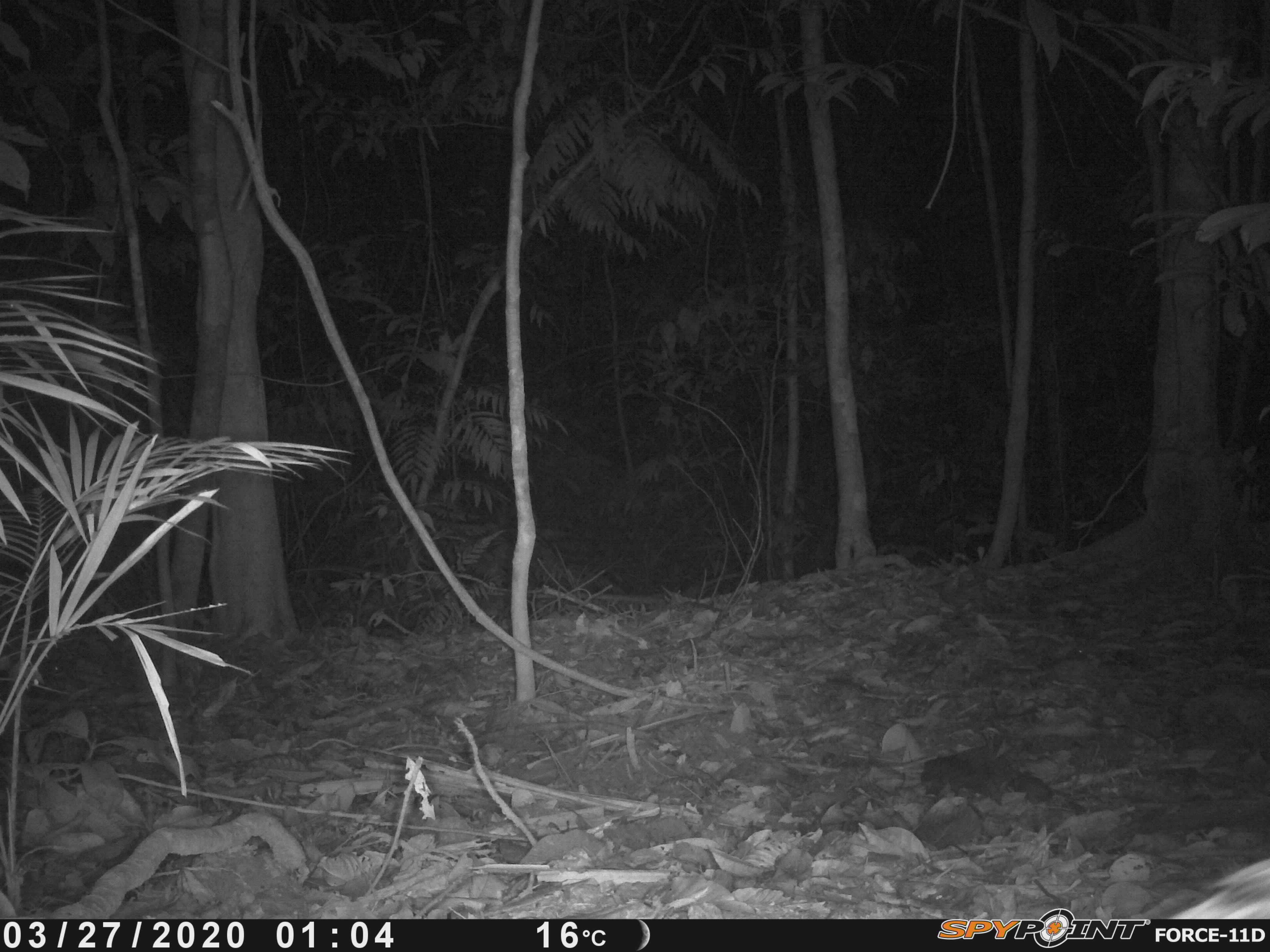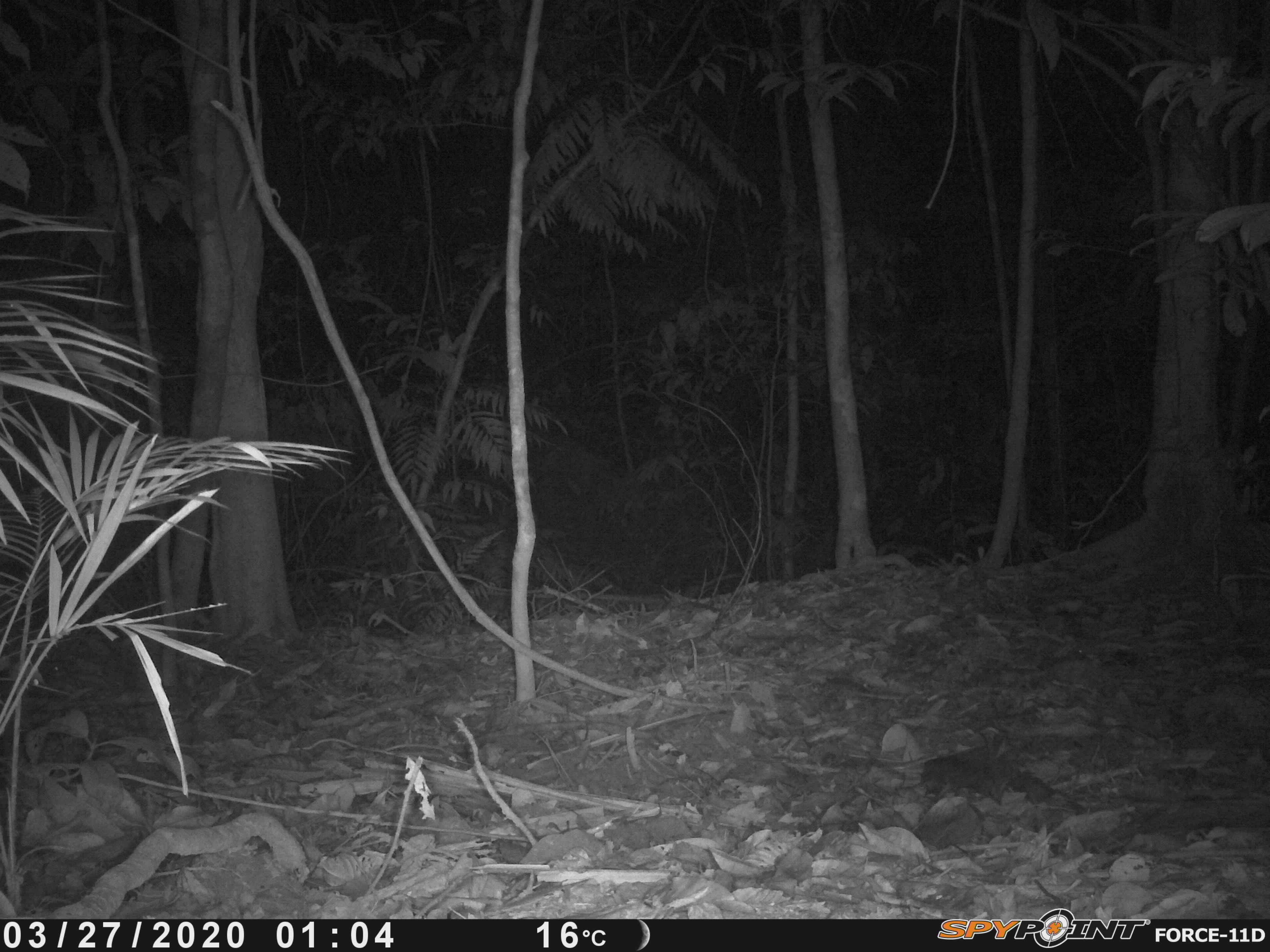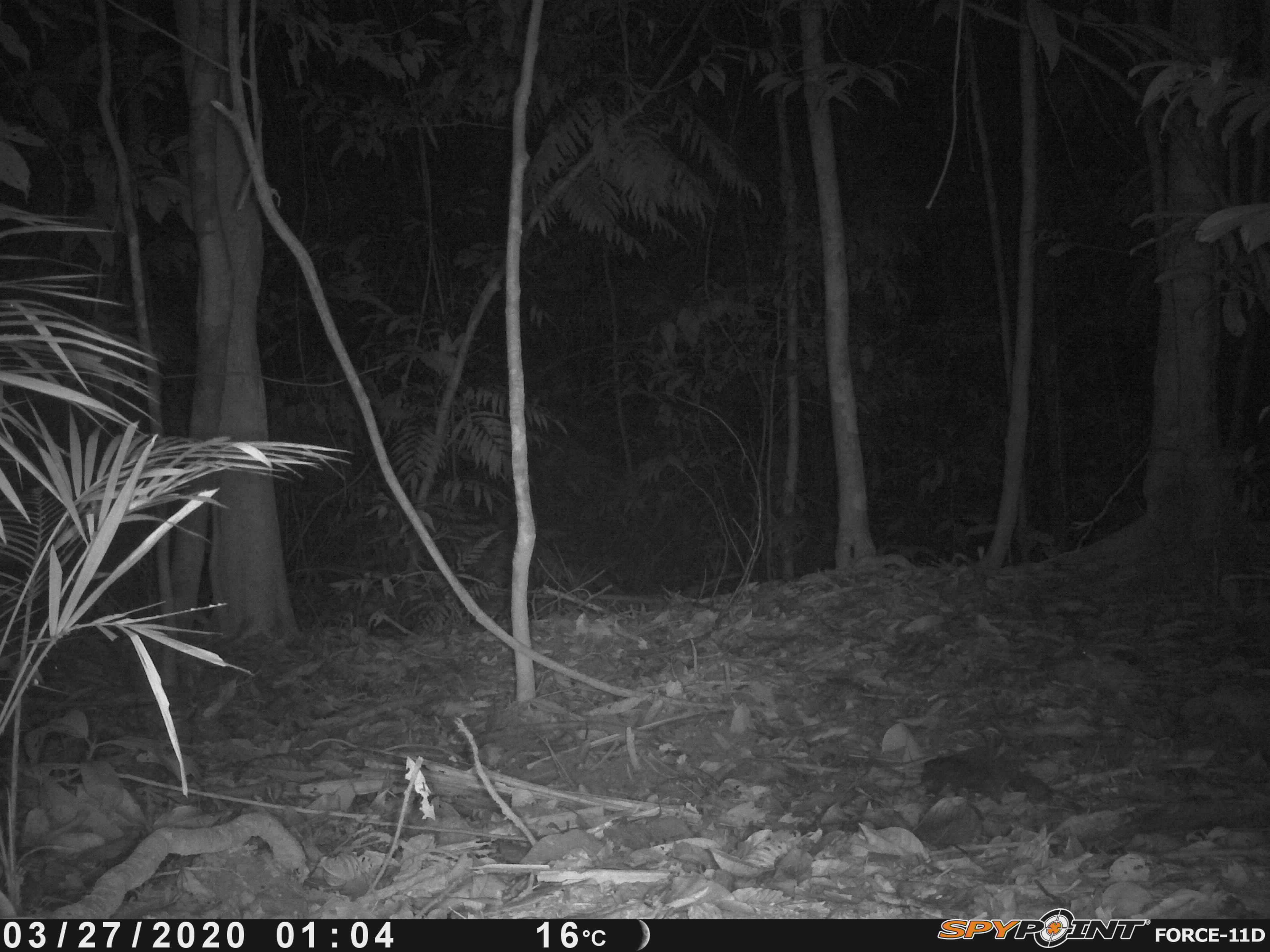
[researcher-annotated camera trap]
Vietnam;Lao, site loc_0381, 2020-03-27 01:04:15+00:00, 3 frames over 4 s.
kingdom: Animalia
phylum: Chordata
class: Mammalia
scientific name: Mammalia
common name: mammal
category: unidentified small mammal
Unidentified small mammal (mammal) (Mammalia). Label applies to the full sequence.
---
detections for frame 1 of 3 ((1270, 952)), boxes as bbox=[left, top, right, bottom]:
unidentified small mammal: bbox=[1168, 857, 1269, 919]